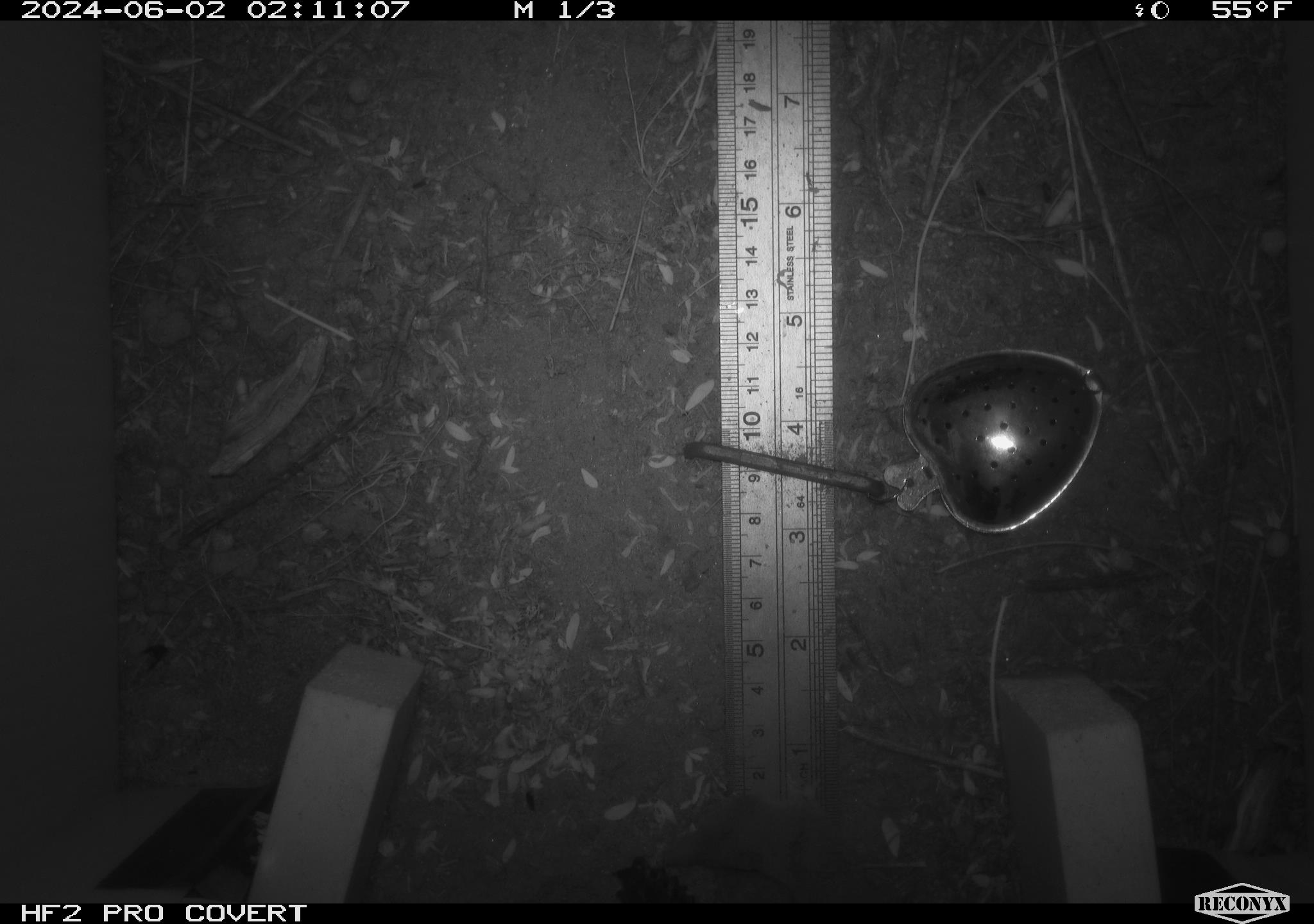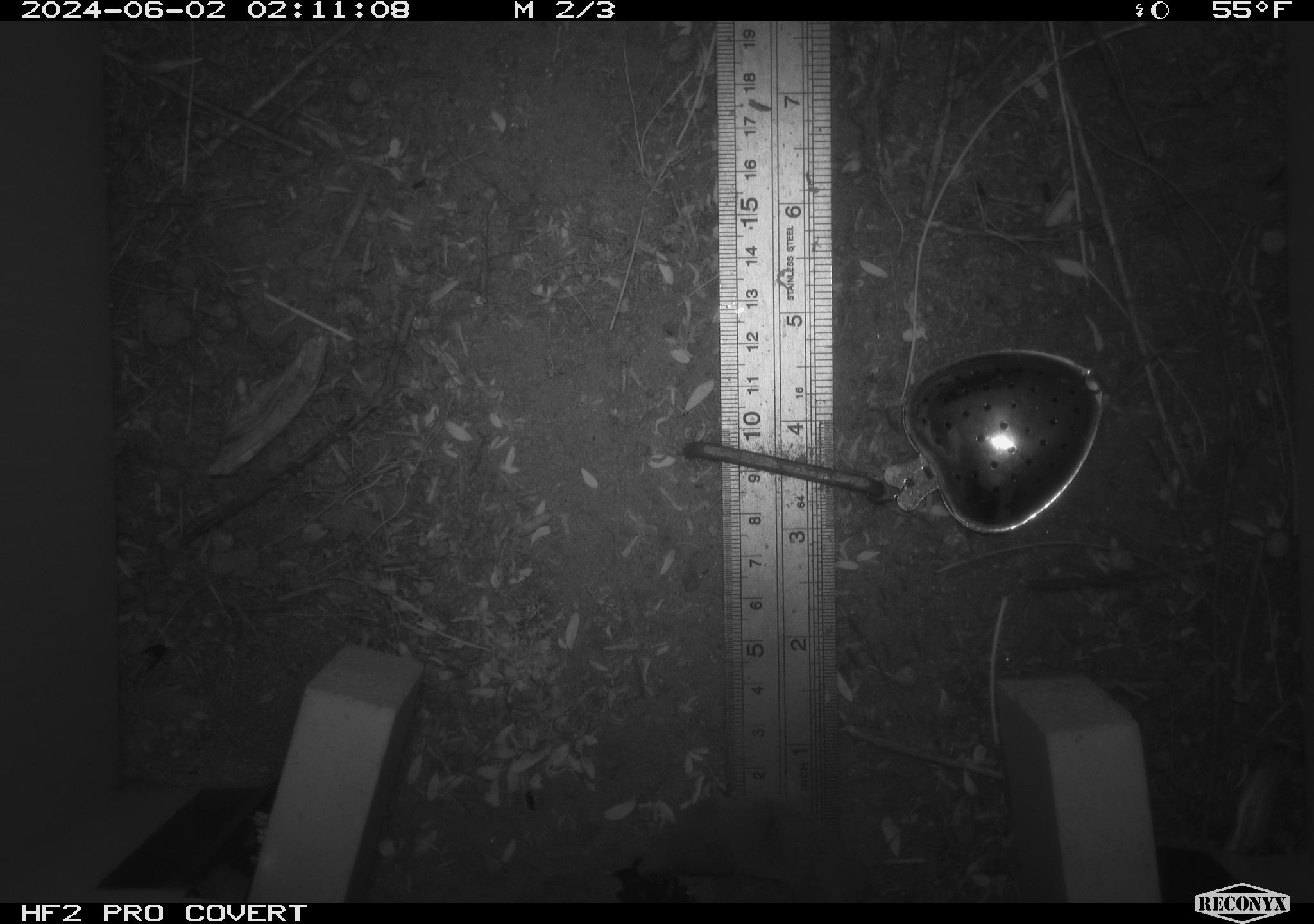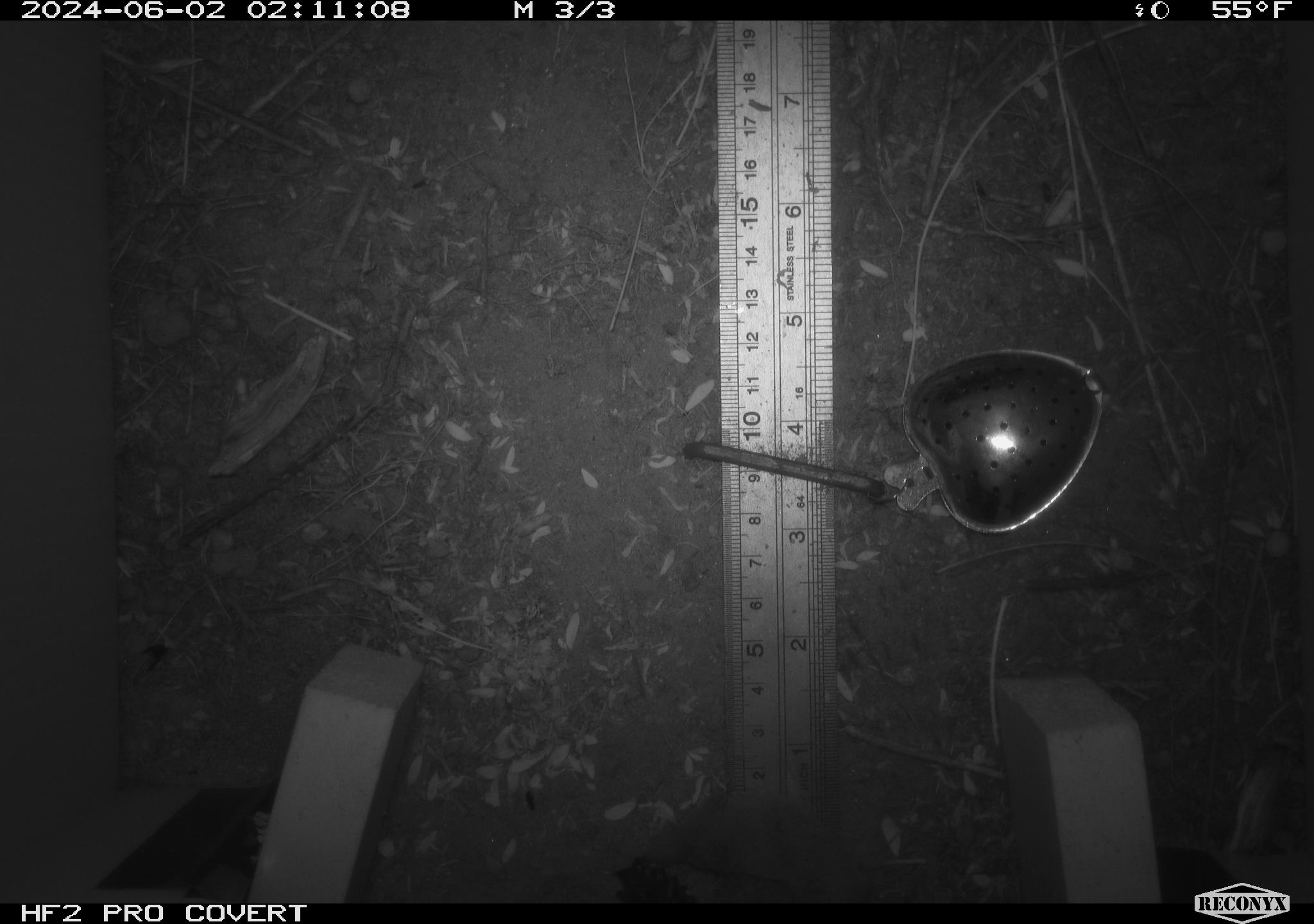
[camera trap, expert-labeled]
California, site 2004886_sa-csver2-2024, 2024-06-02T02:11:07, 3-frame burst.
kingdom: Animalia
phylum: Chordata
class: Mammalia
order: Rodentia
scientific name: Rodentia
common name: rodent